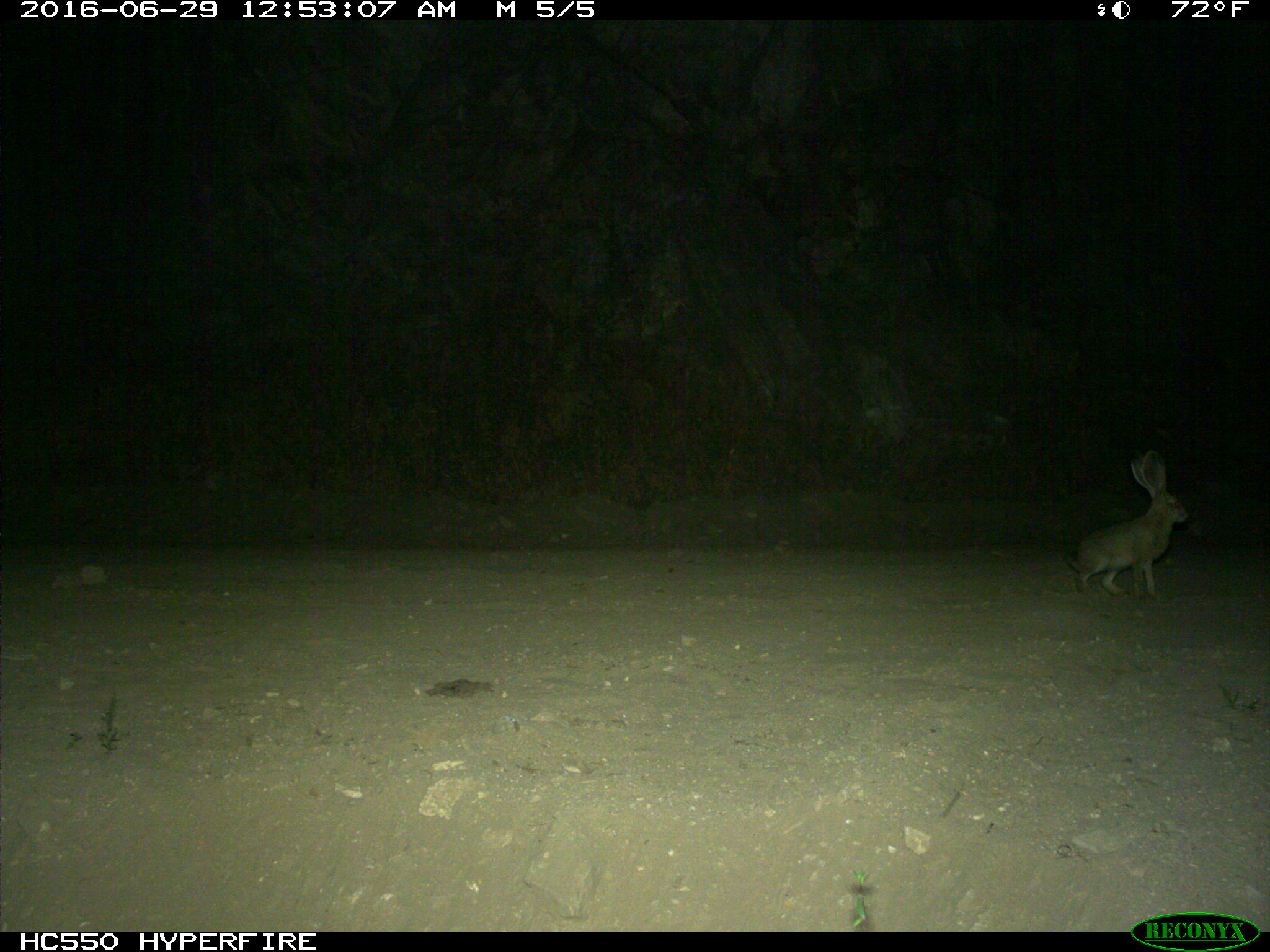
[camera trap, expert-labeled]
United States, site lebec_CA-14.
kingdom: Animalia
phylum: Chordata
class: Mammalia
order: Lagomorpha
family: Leporidae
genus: Lepus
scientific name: Lepus californicus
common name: black-tailed jackrabbit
Lepus californicus (black-tailed jackrabbit).